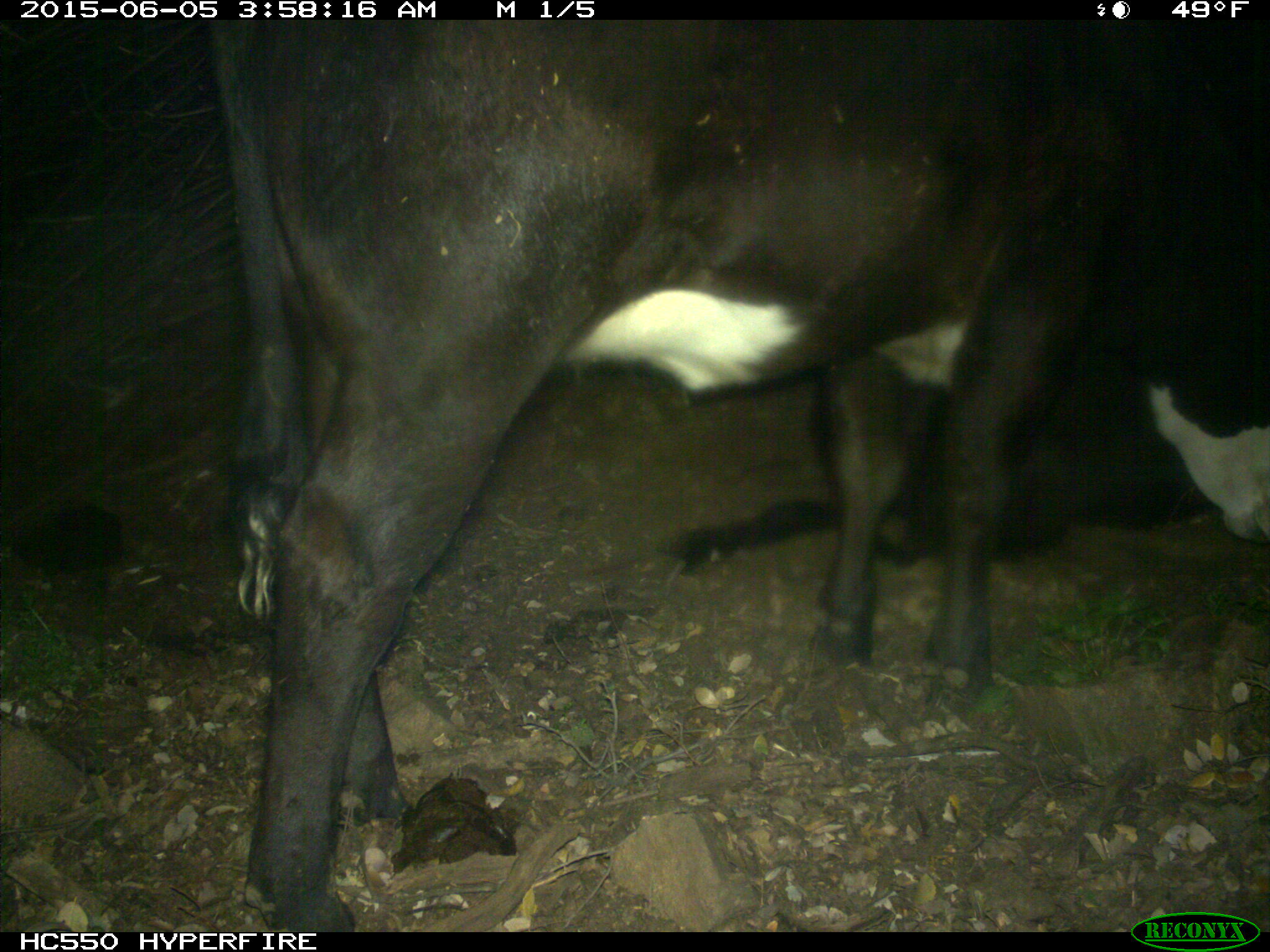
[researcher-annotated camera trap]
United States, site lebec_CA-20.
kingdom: Animalia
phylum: Chordata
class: Mammalia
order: Artiodactyla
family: Bovidae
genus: Bos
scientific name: Bos taurus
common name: domestic cow